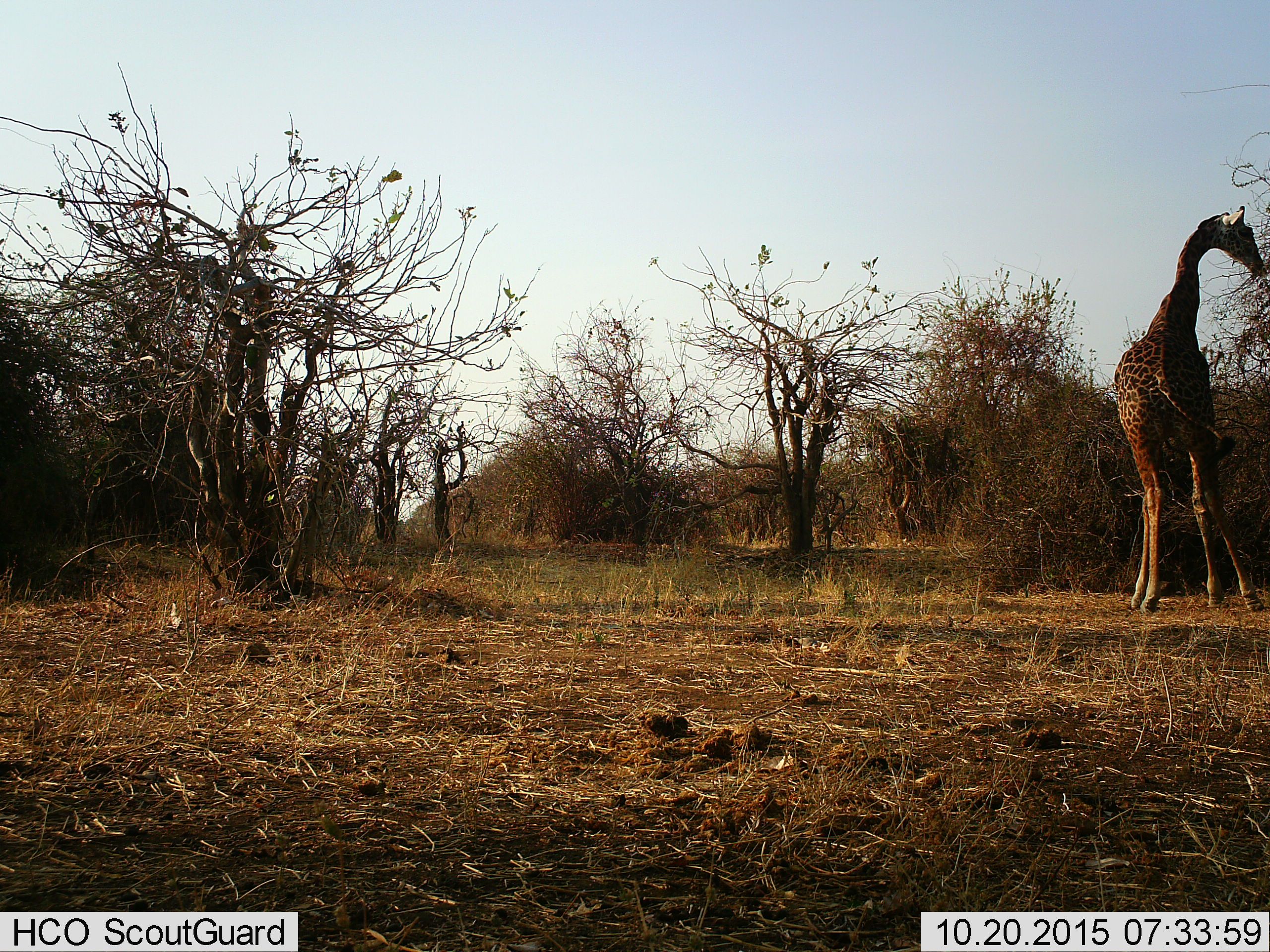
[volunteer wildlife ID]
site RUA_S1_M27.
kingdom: Animalia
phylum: Chordata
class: Mammalia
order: Artiodactyla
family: Giraffidae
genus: Giraffa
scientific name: Giraffa camelopardalis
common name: giraffe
Giraffe (Giraffa camelopardalis), count 1. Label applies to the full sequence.